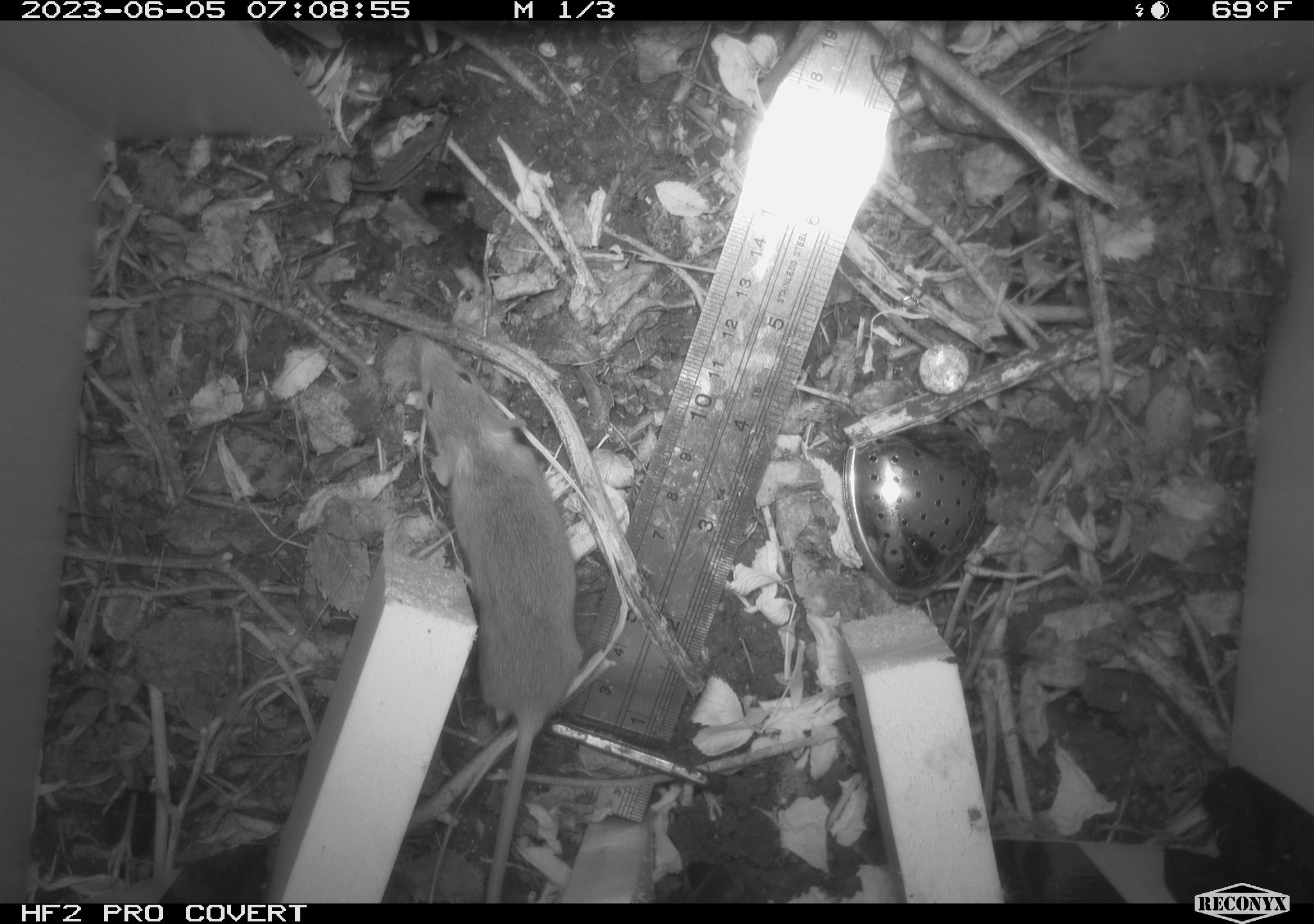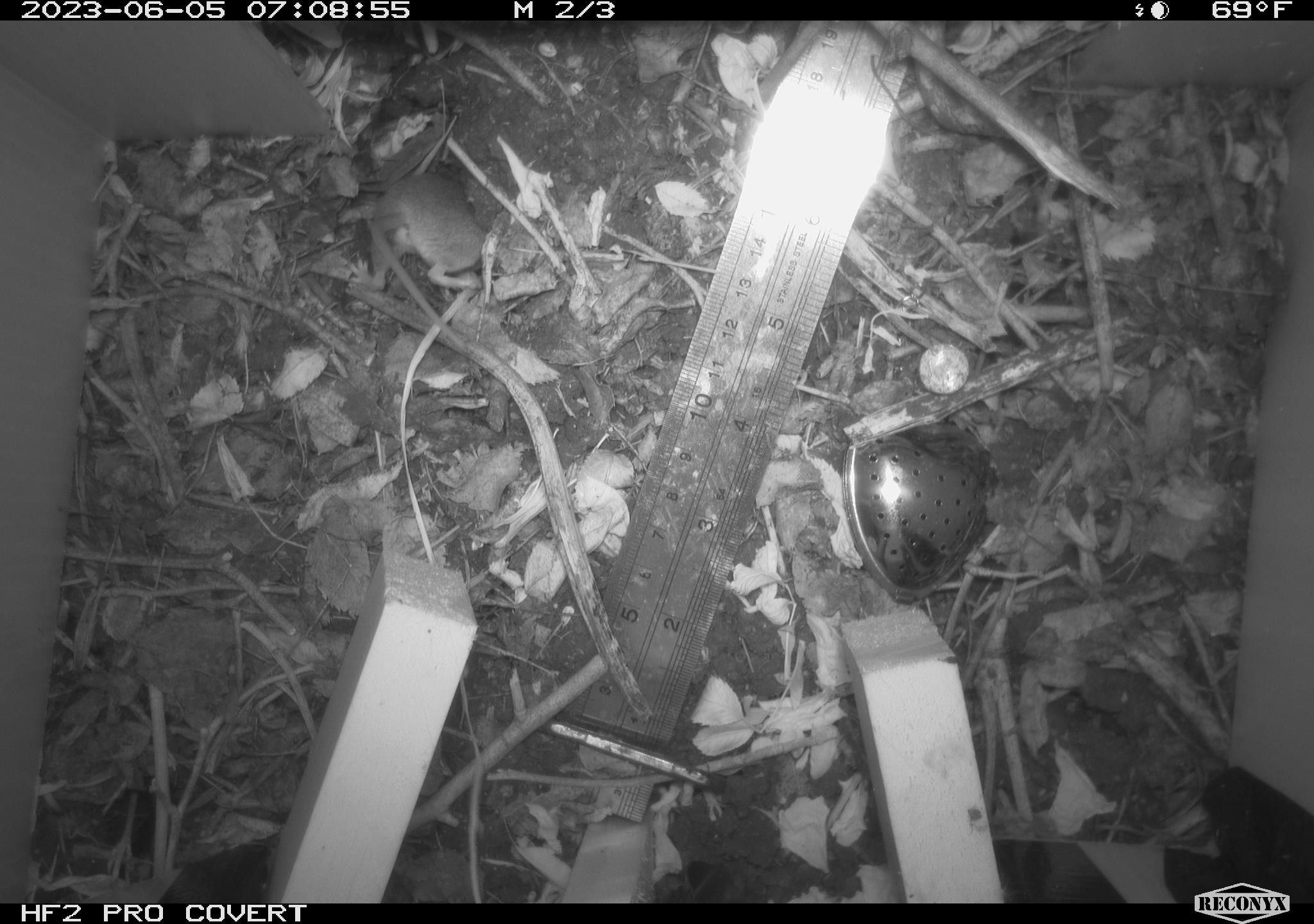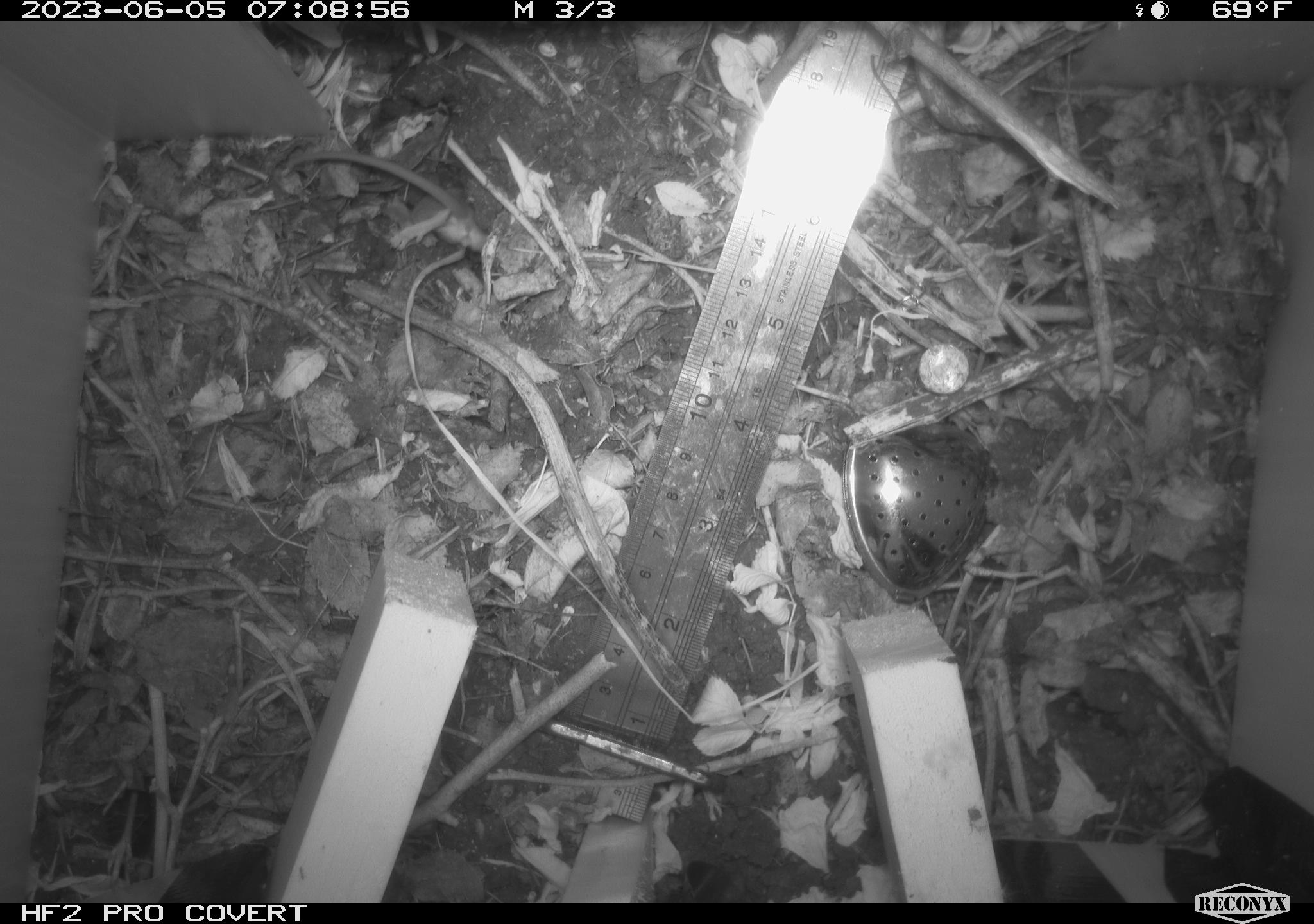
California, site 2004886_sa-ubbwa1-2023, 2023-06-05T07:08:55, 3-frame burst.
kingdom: Animalia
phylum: Chordata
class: Mammalia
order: Rodentia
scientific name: Rodentia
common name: rodent